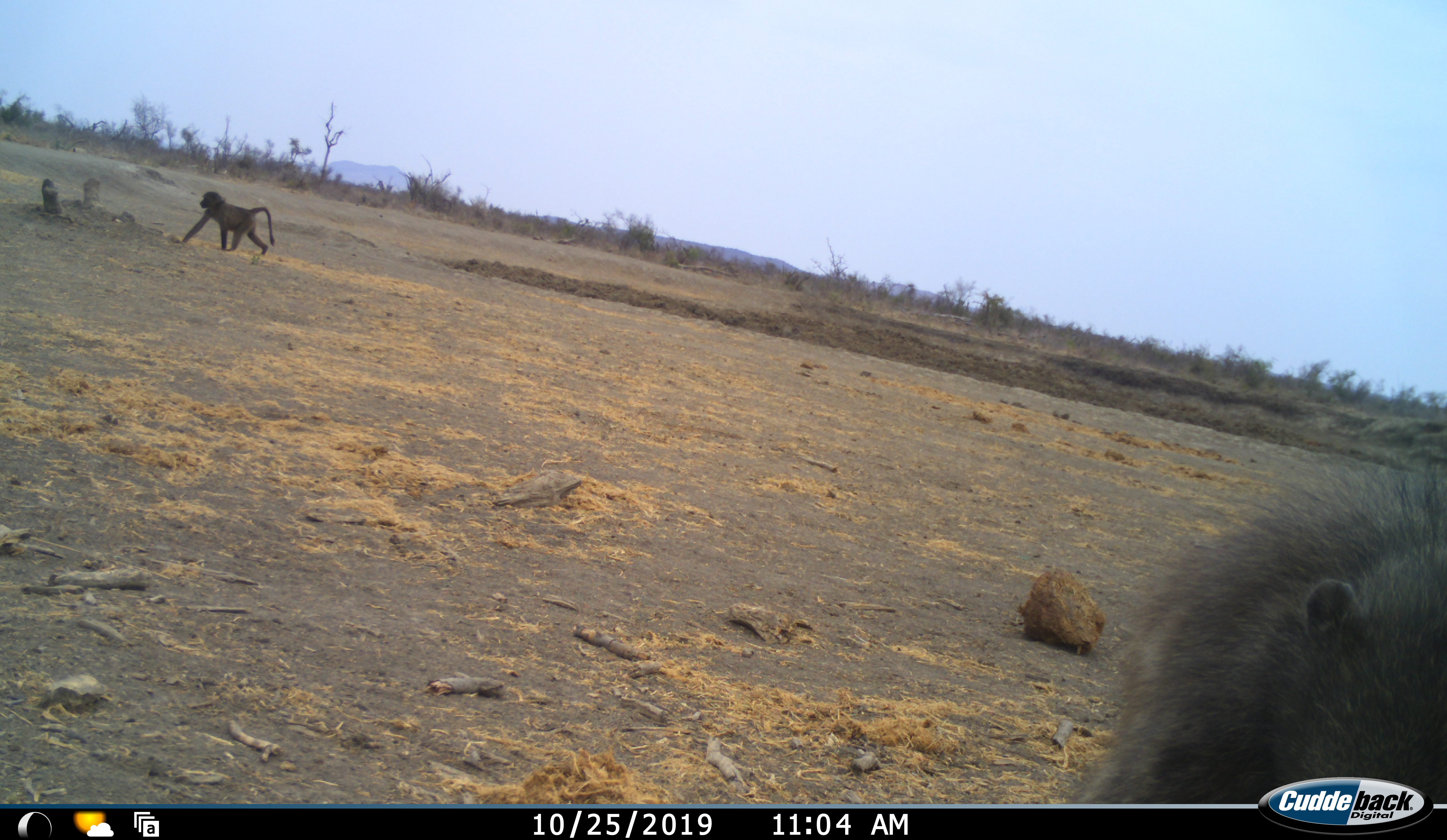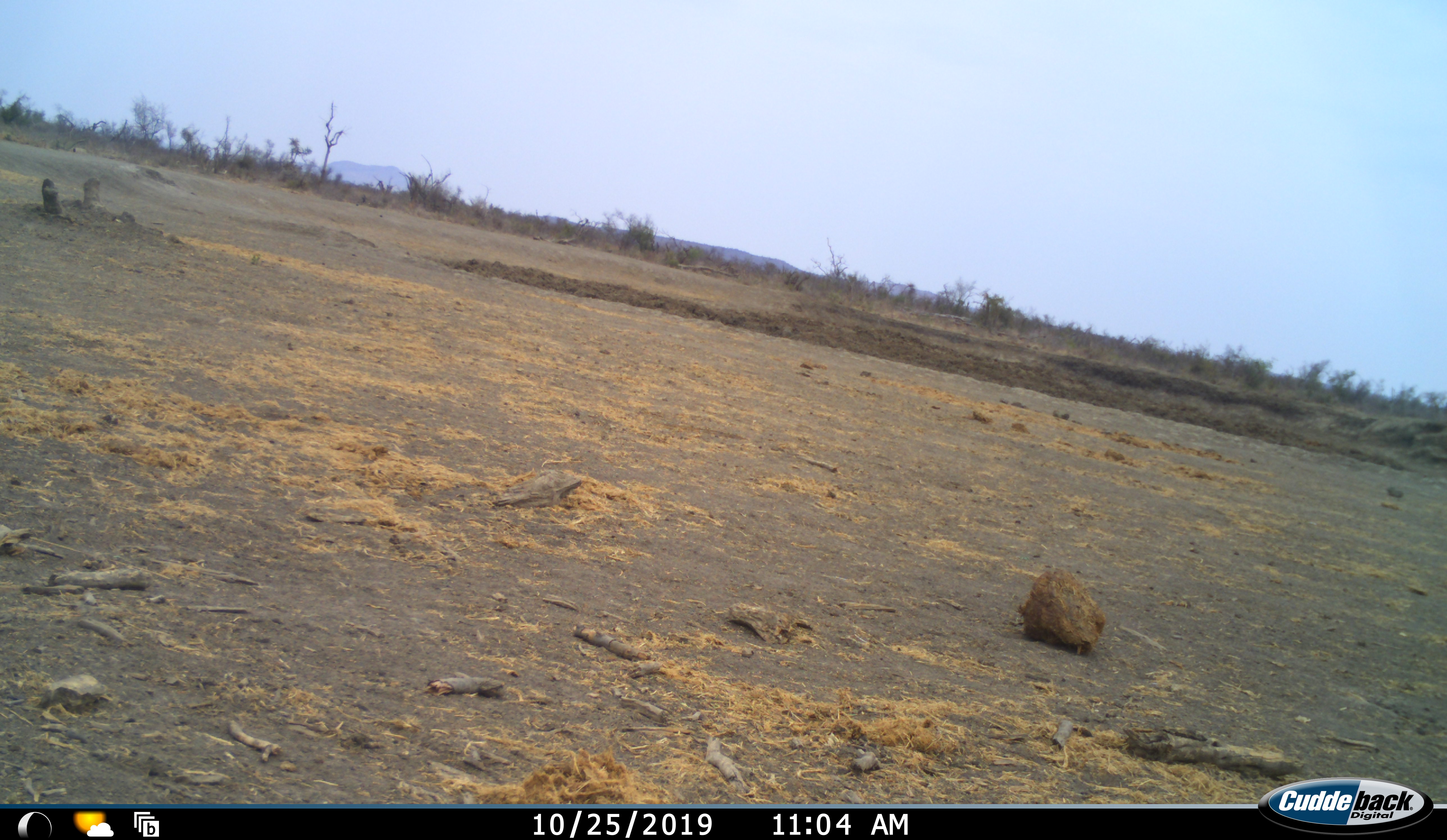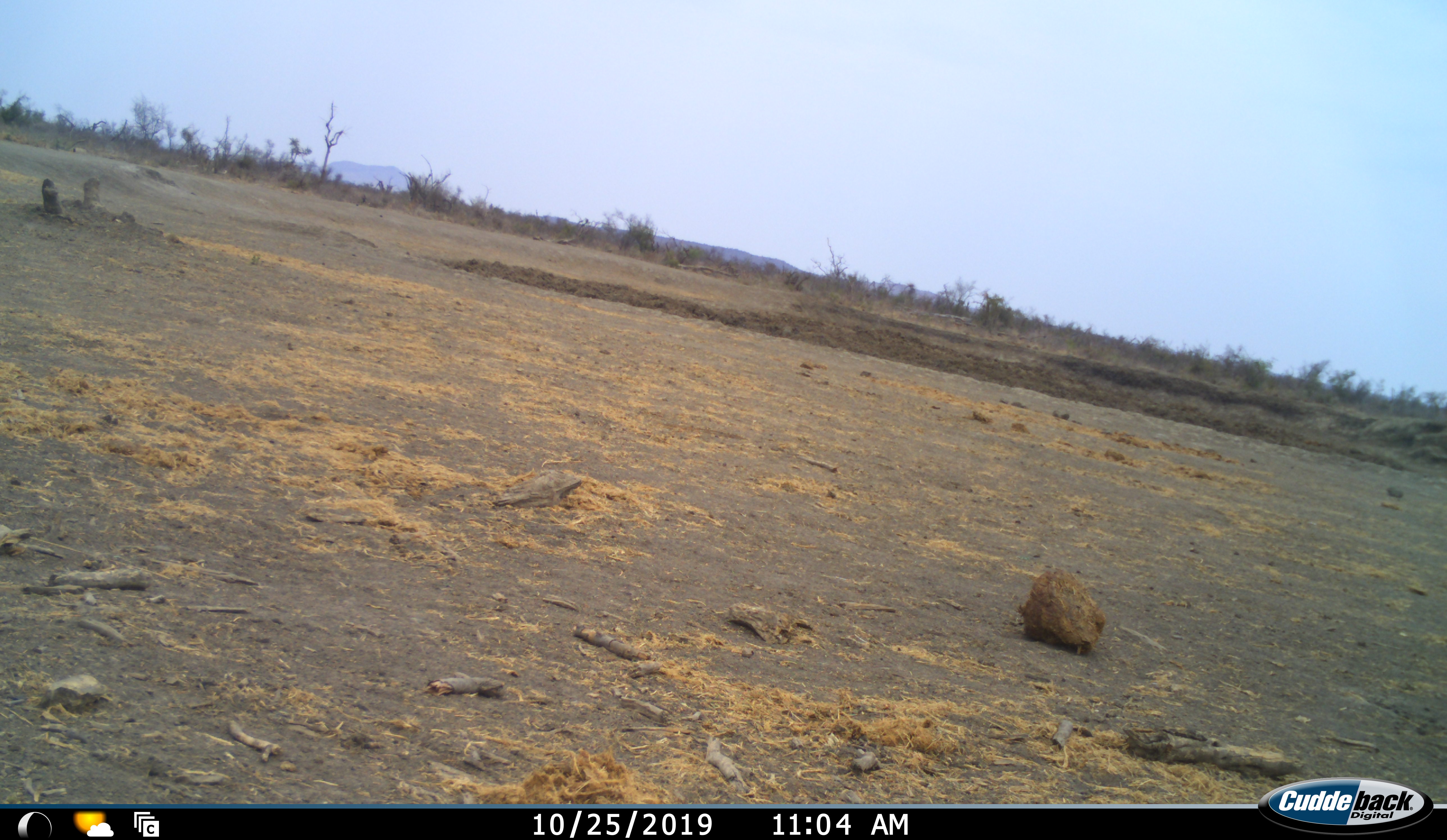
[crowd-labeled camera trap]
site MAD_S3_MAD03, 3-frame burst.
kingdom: Animalia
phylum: Chordata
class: Mammalia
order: Primates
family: Cercopithecidae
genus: Papio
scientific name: Papio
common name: baboon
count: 2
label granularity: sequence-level